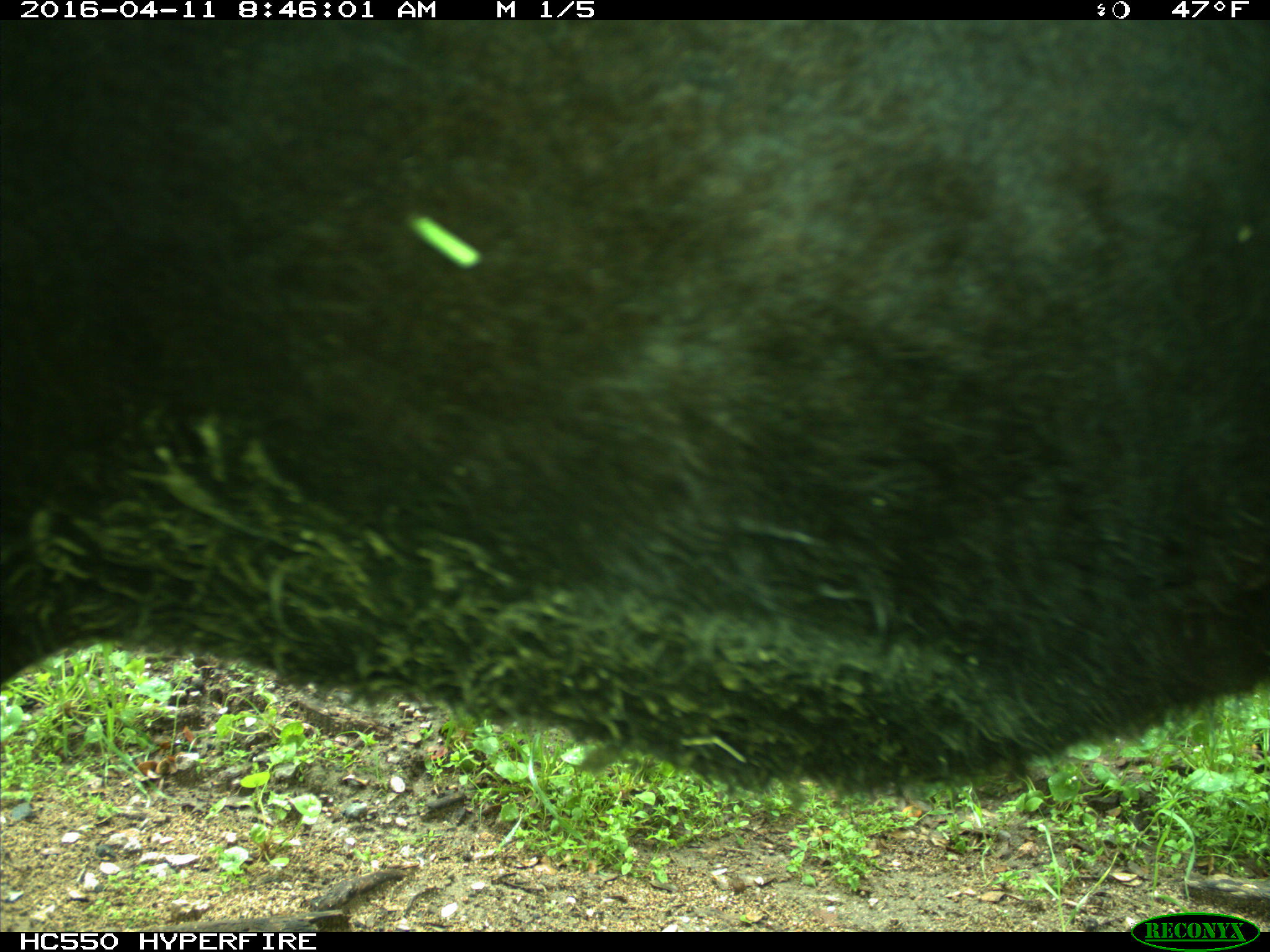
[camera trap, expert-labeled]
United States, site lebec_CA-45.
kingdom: Animalia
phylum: Chordata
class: Mammalia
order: Artiodactyla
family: Bovidae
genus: Bos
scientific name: Bos taurus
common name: domestic cow